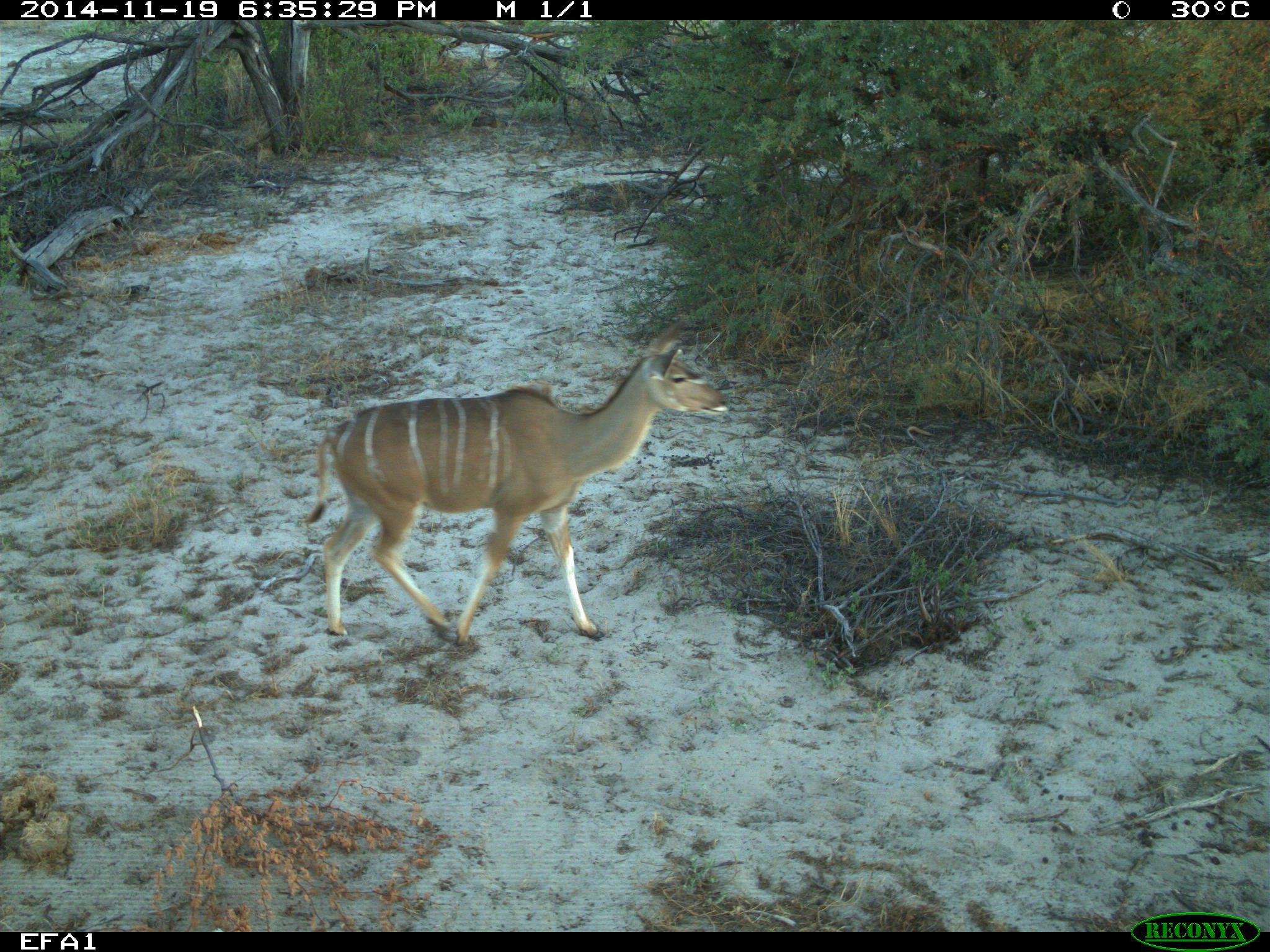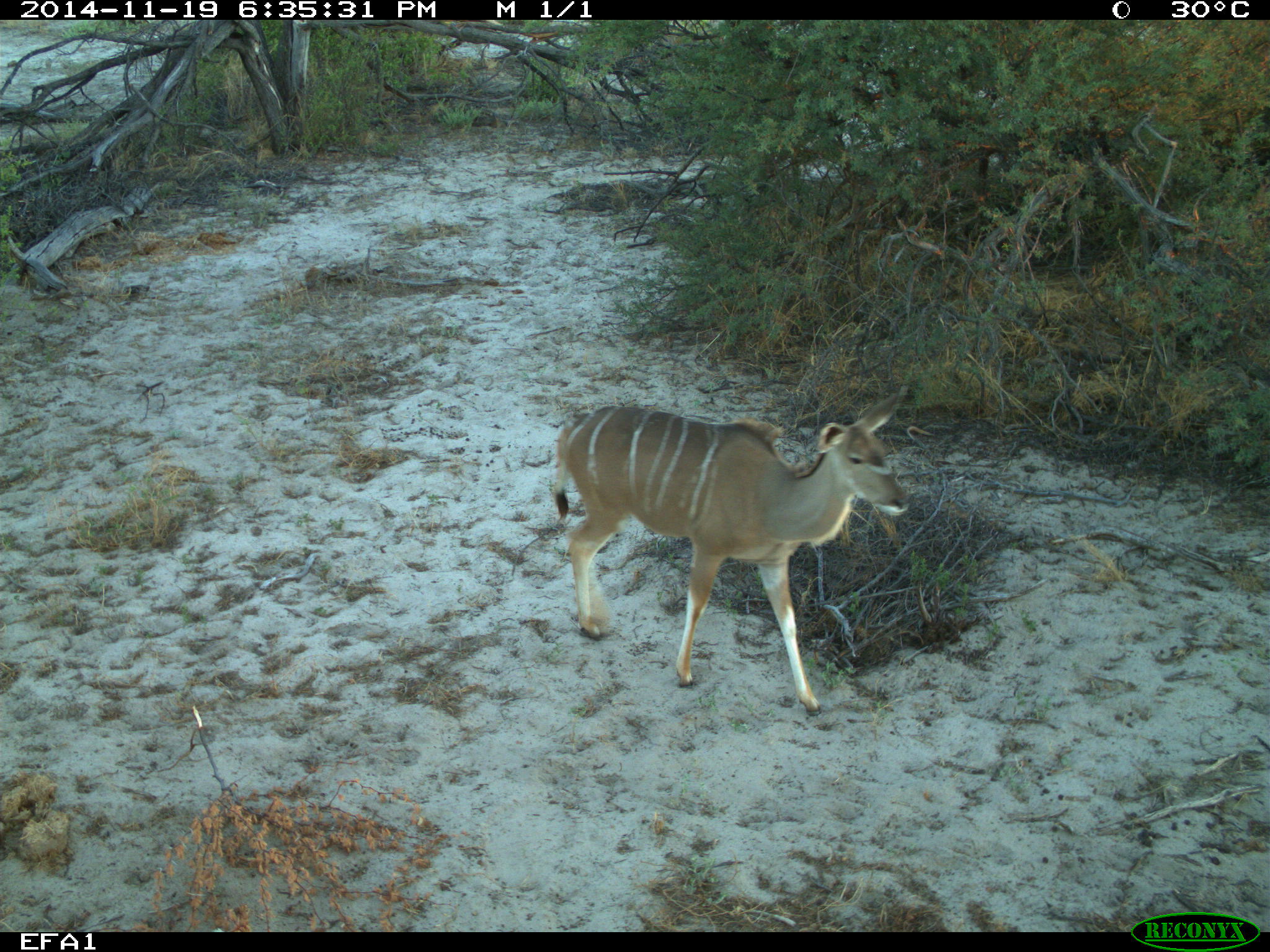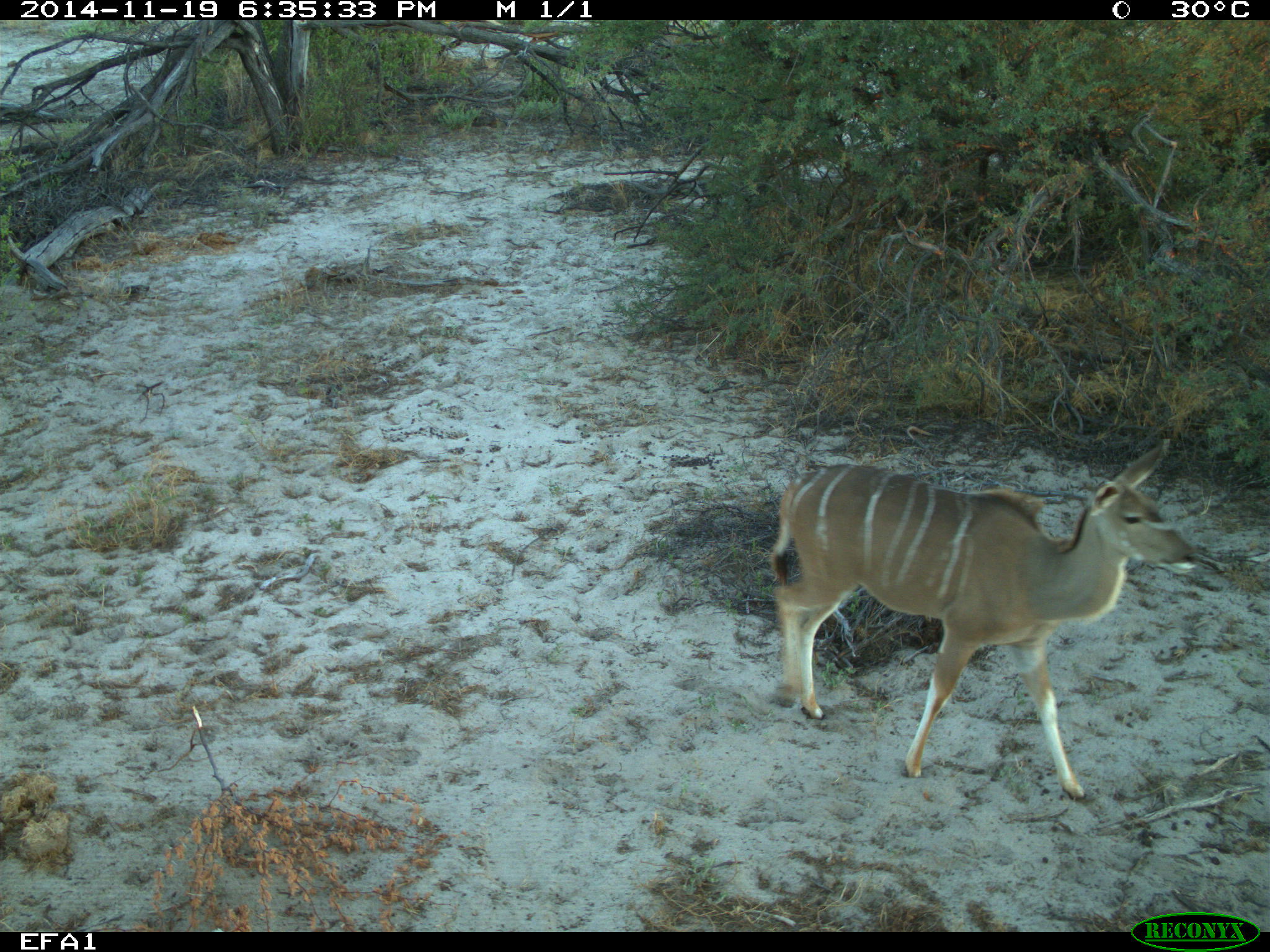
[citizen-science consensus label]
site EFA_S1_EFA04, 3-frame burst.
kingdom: Animalia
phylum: Chordata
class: Mammalia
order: Artiodactyla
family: Bovidae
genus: Tragelaphus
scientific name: Tragelaphus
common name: kudu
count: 1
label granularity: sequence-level